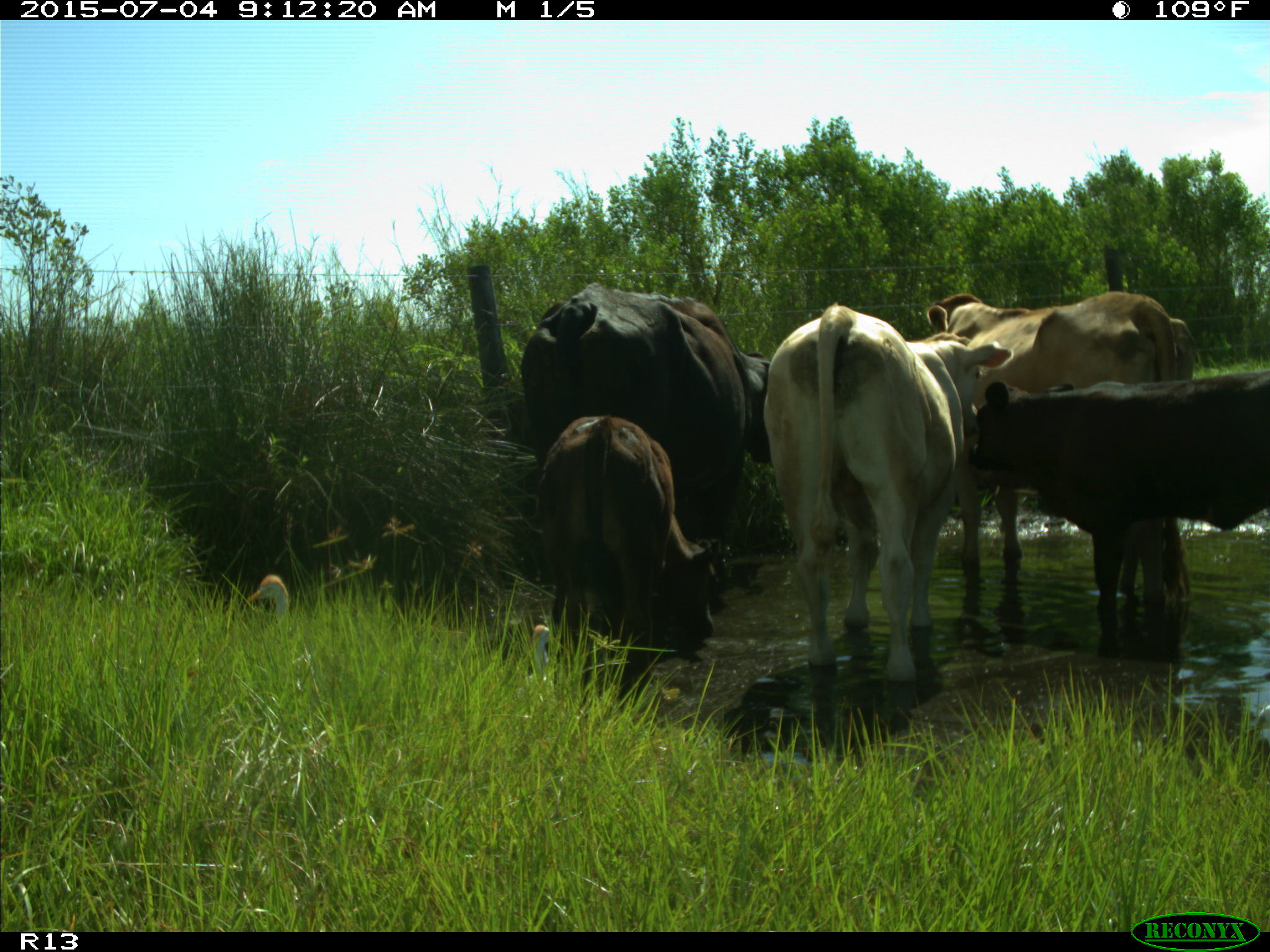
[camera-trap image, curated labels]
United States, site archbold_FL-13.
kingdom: Animalia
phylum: Chordata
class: Mammalia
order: Artiodactyla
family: Bovidae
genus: Bos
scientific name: Bos taurus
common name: domestic cow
Bos taurus (domestic cow).